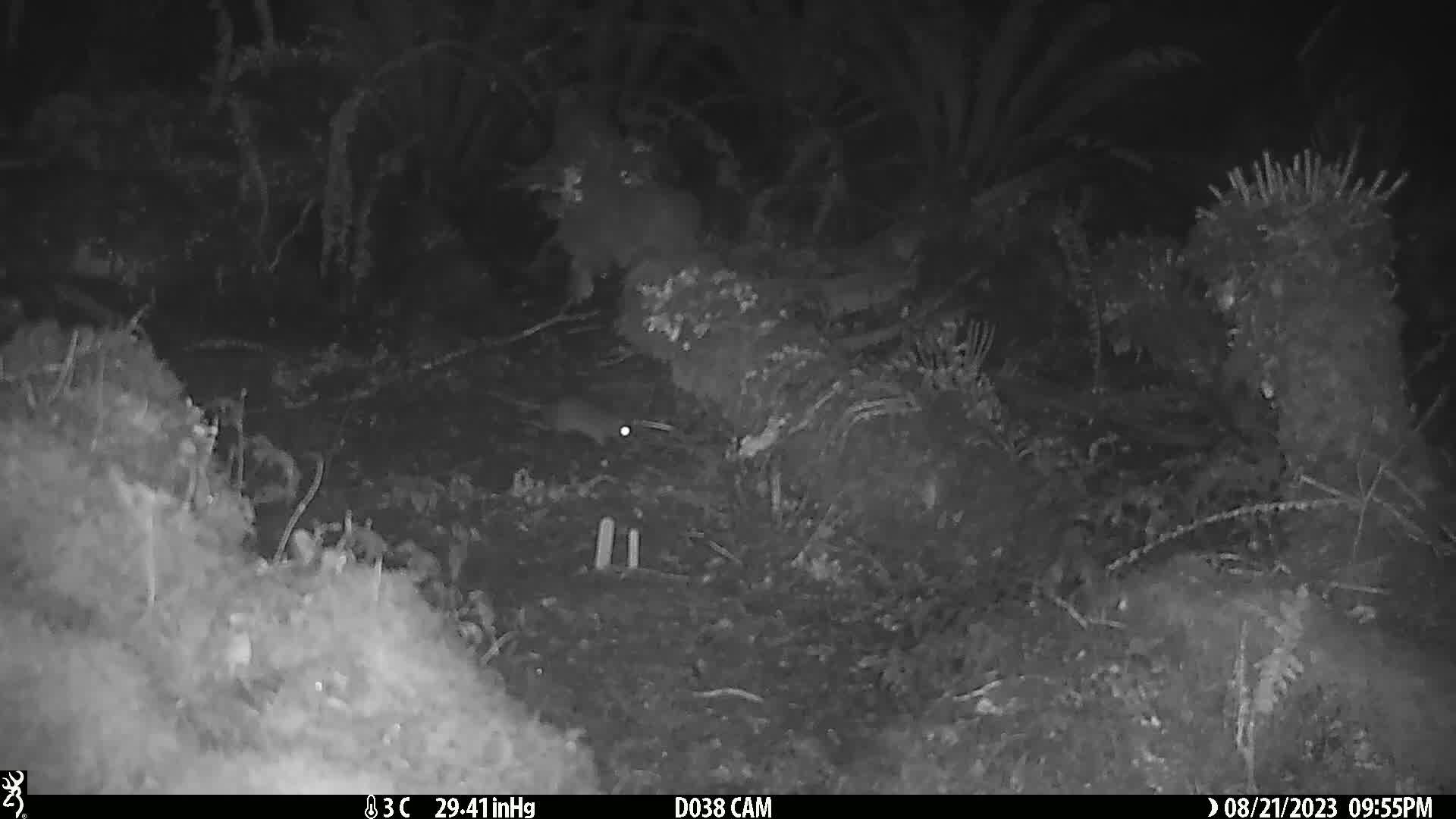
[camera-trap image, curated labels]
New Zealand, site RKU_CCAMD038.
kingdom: Animalia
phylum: Chordata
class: Mammalia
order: Rodentia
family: Muridae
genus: Rattus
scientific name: Rattus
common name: rat